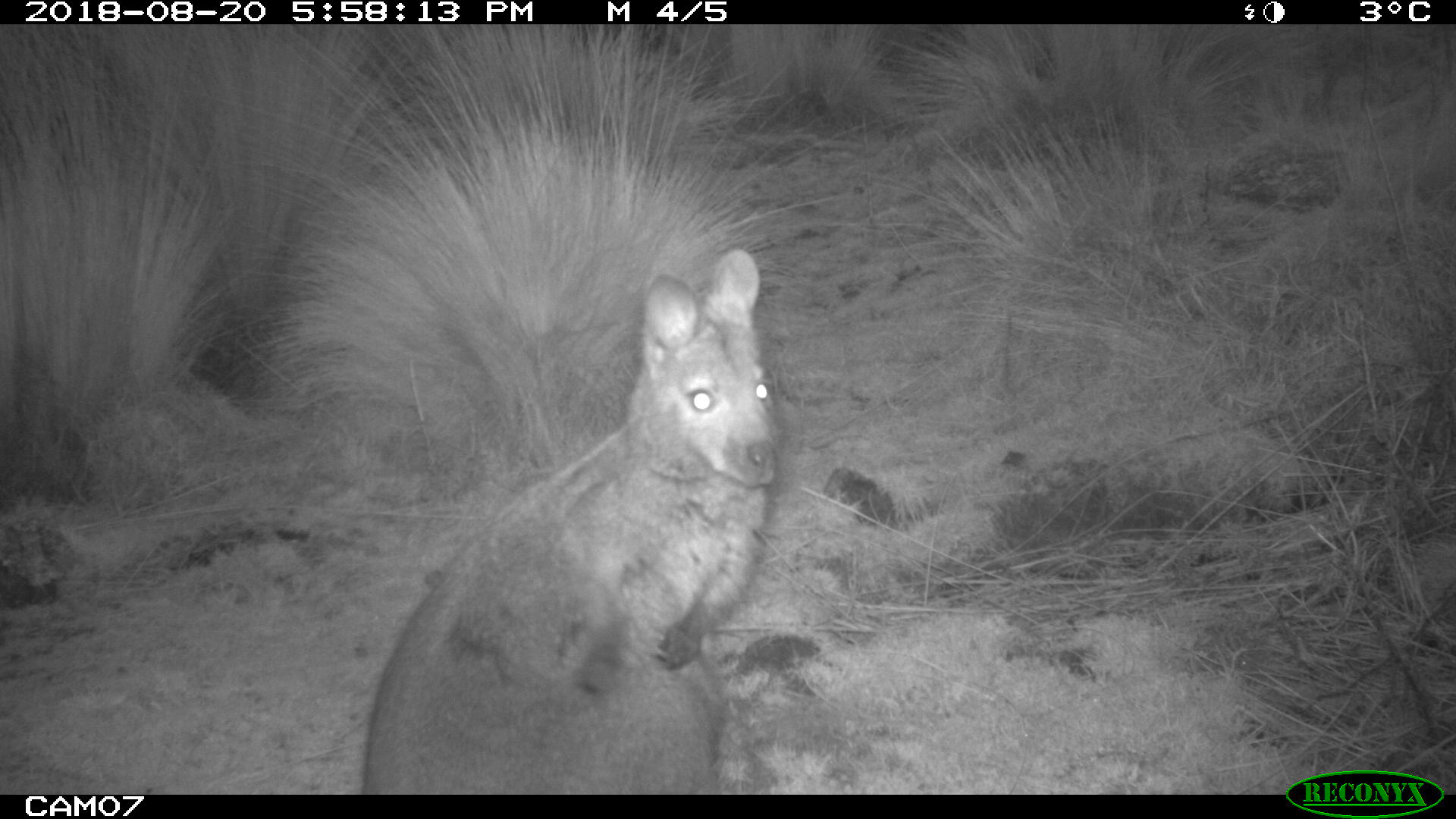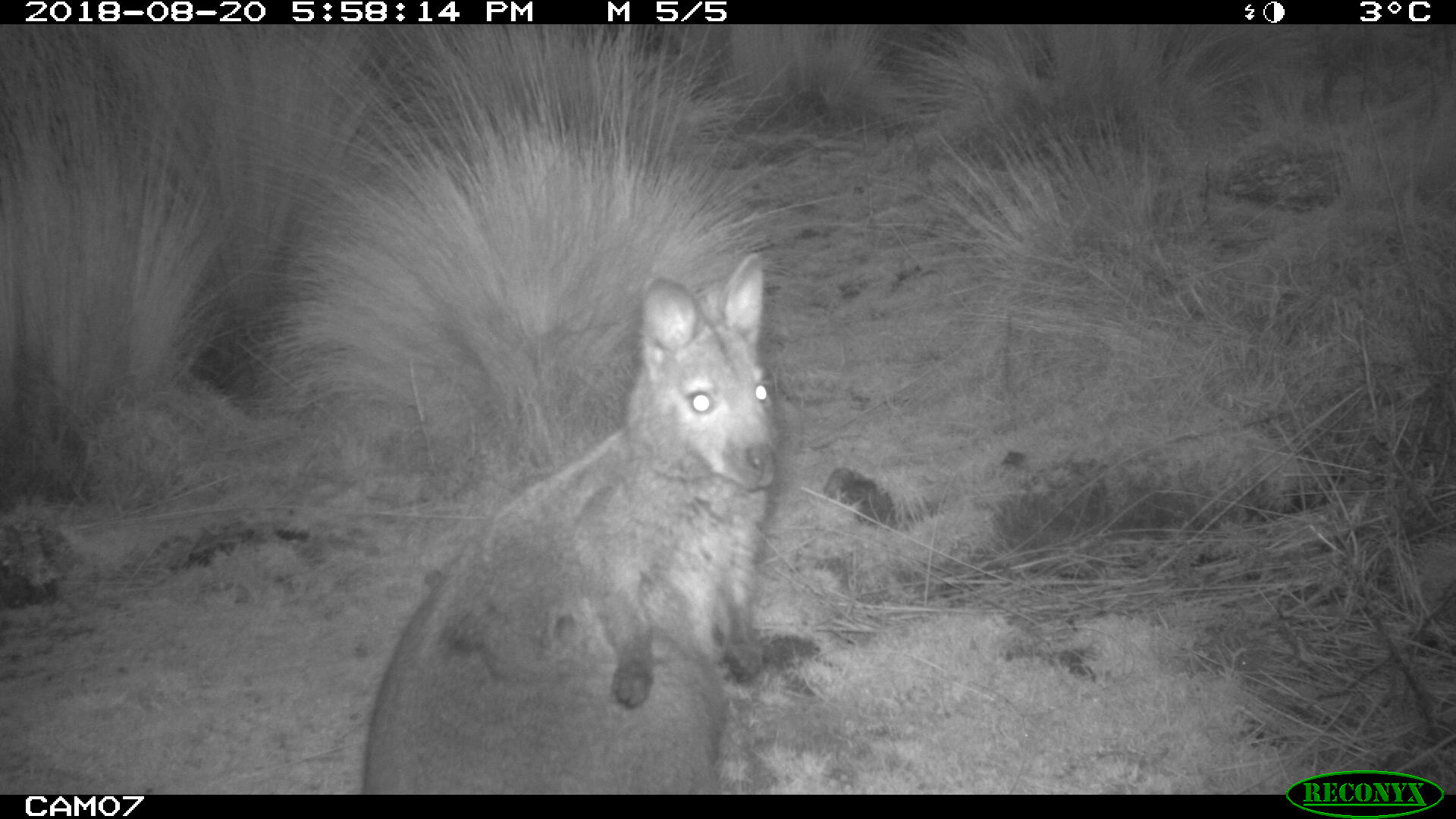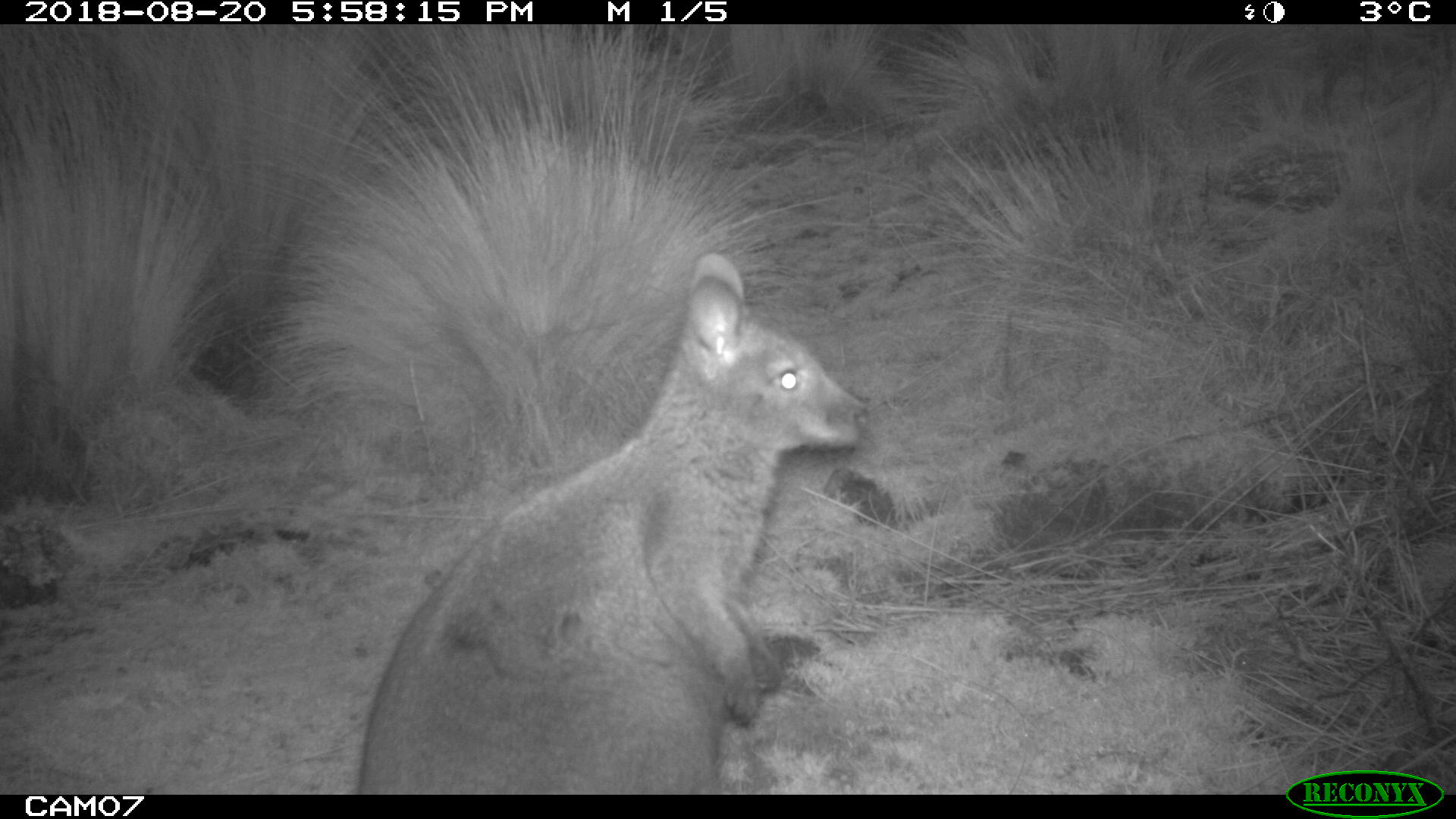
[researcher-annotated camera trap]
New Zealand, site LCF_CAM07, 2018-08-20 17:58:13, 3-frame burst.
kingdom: Animalia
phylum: Chordata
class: Mammalia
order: Diprotodontia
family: Macropodidae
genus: Notamacropus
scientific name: Notamacropus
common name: wallaby